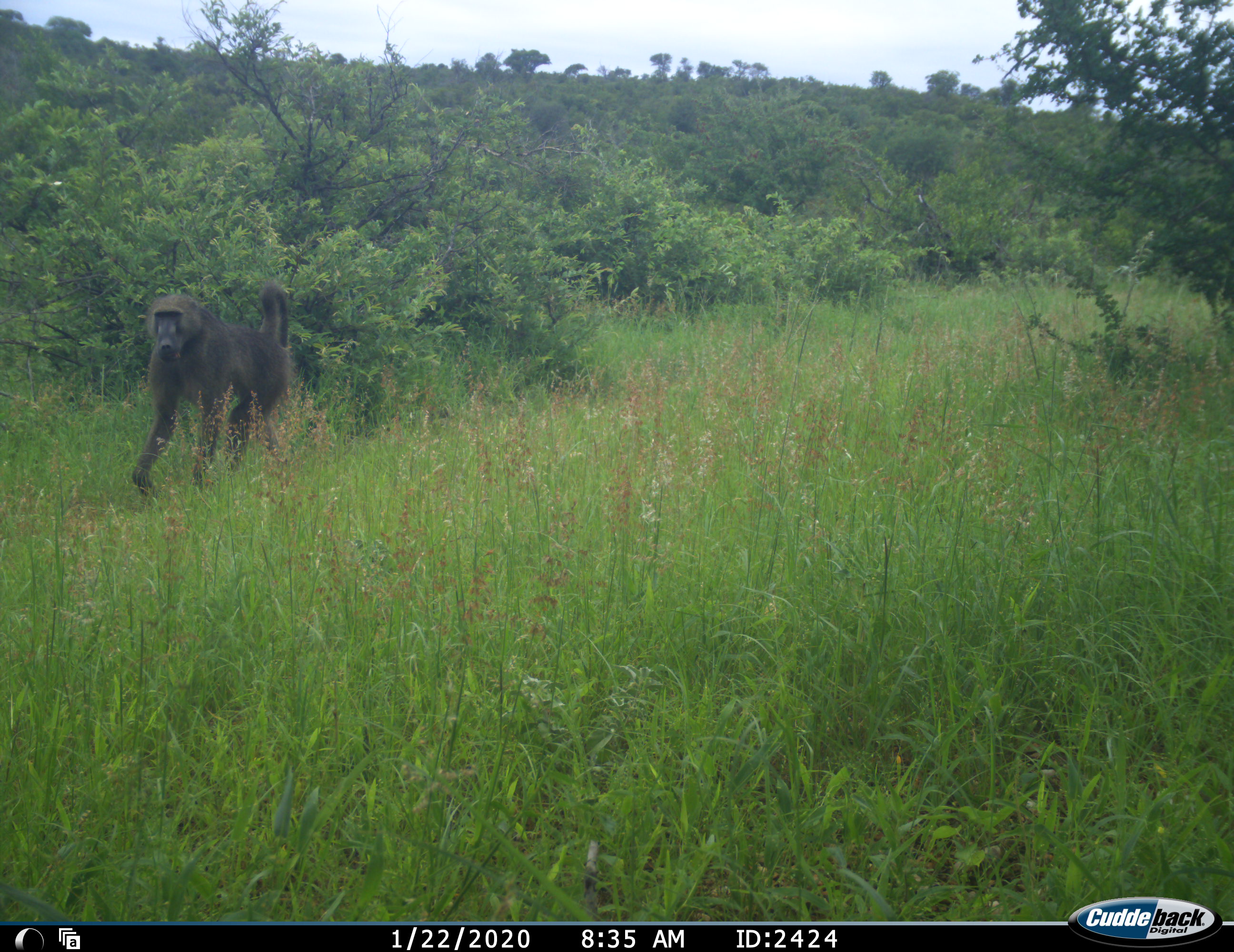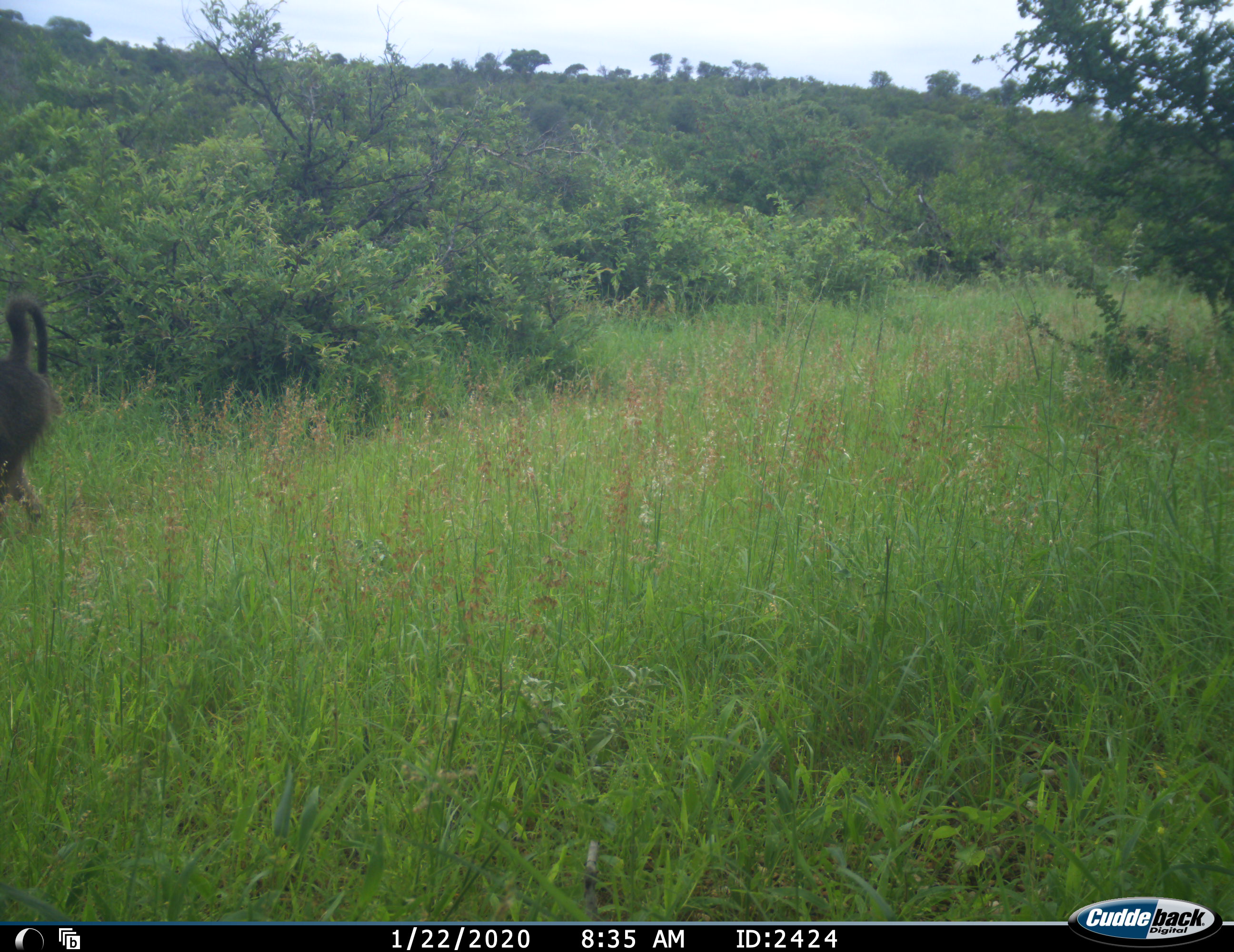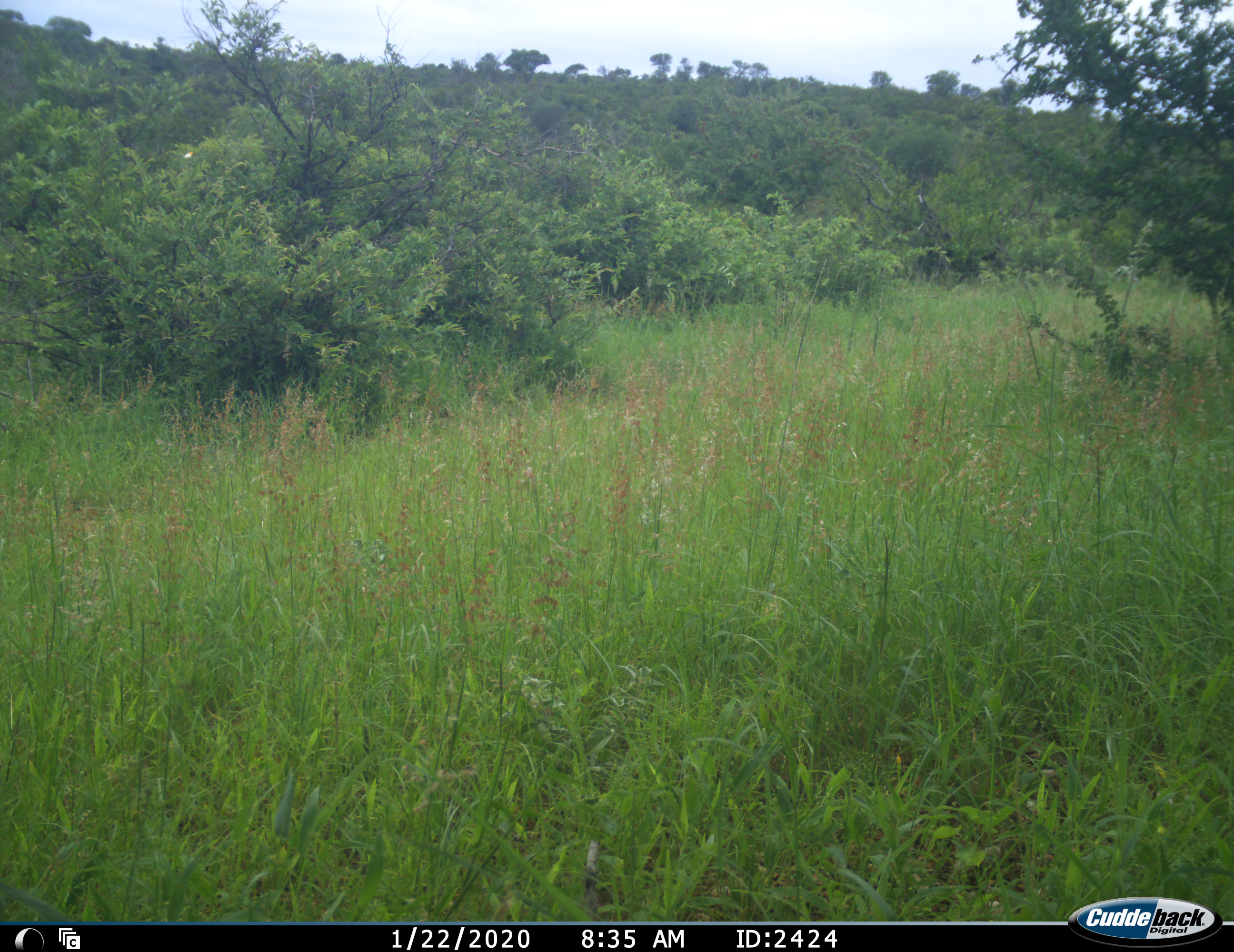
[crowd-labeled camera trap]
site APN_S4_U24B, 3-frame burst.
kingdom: Animalia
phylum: Chordata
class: Mammalia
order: Primates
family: Cercopithecidae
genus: Papio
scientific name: Papio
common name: baboon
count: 1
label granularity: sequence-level